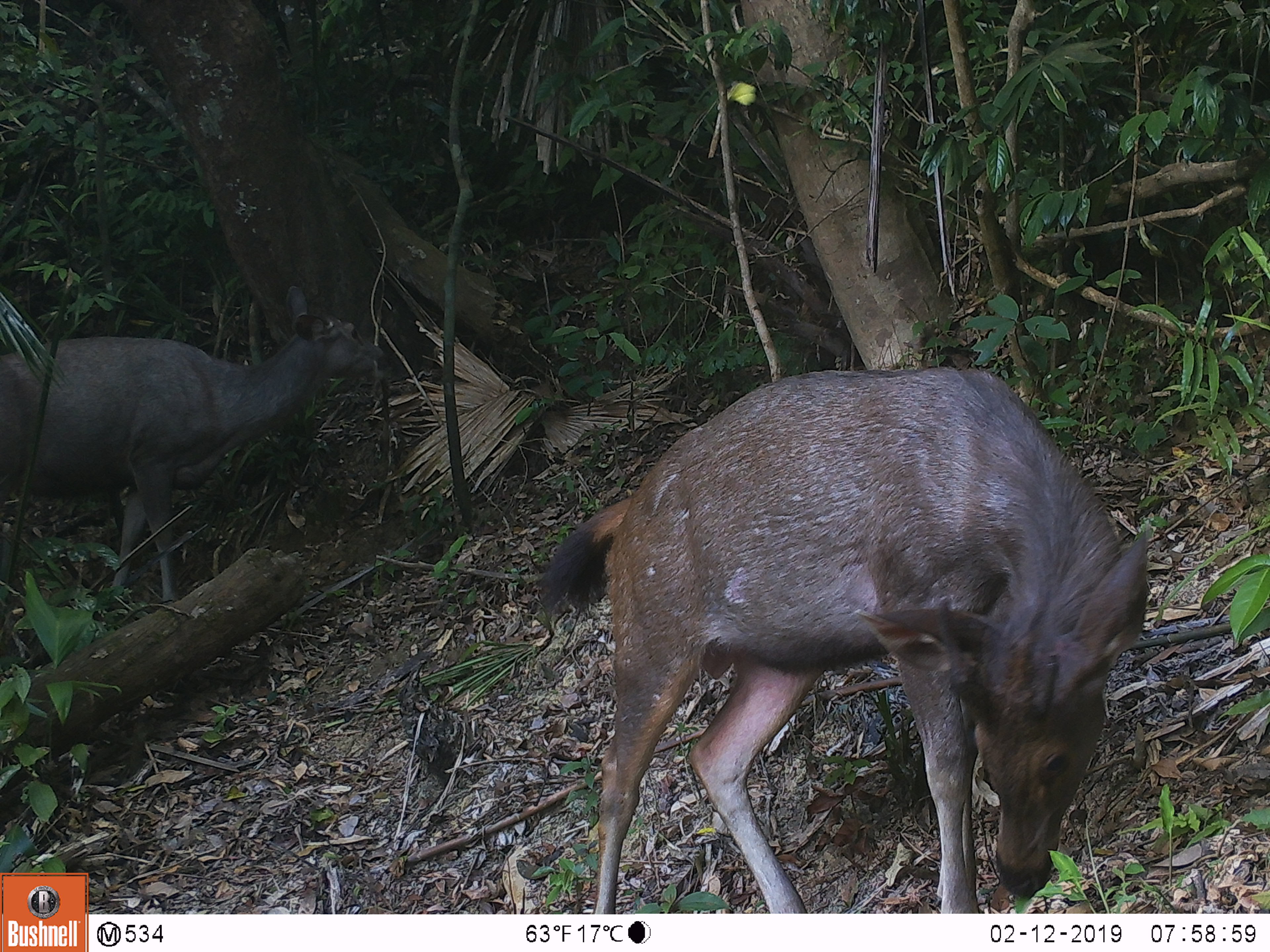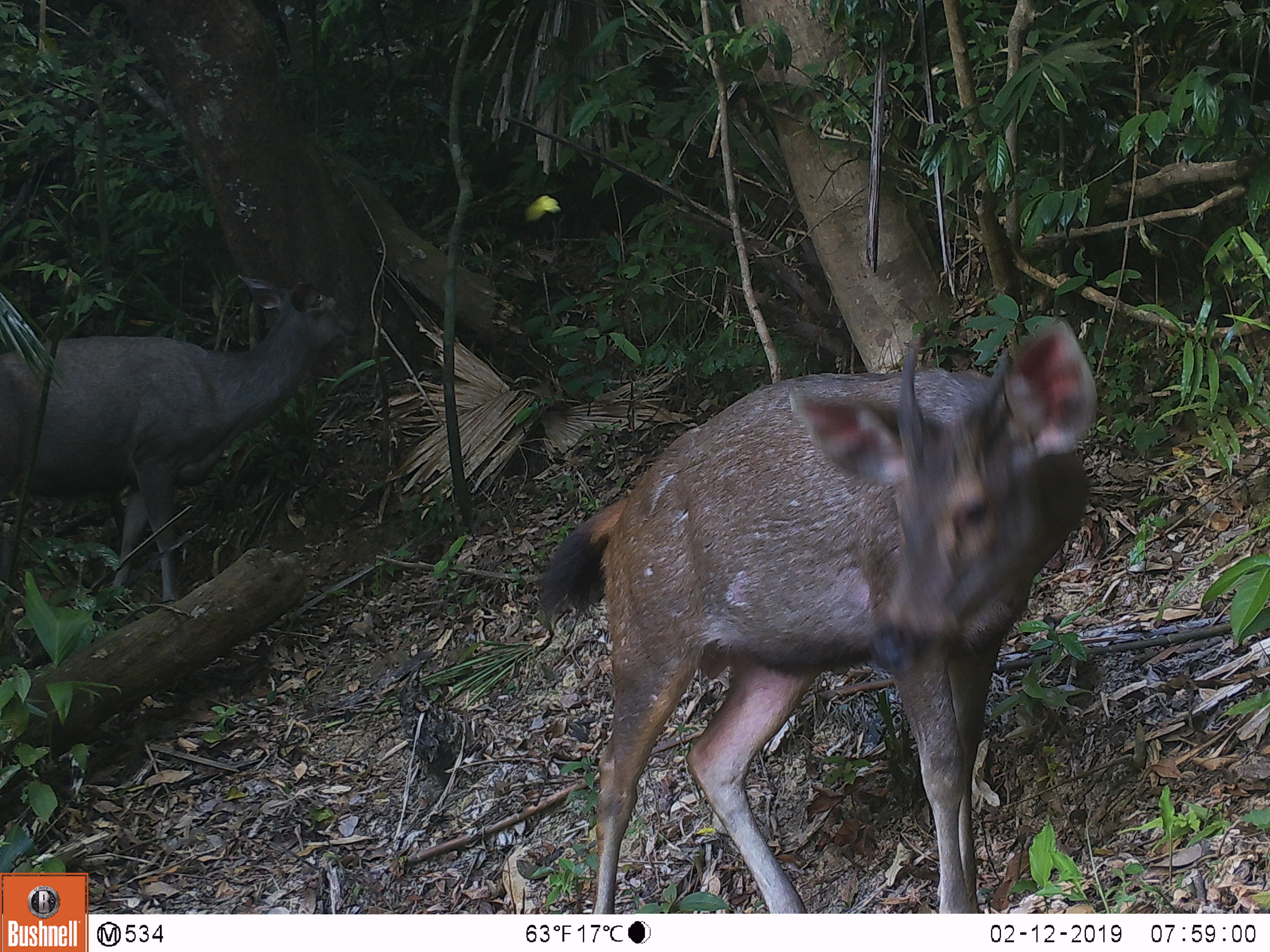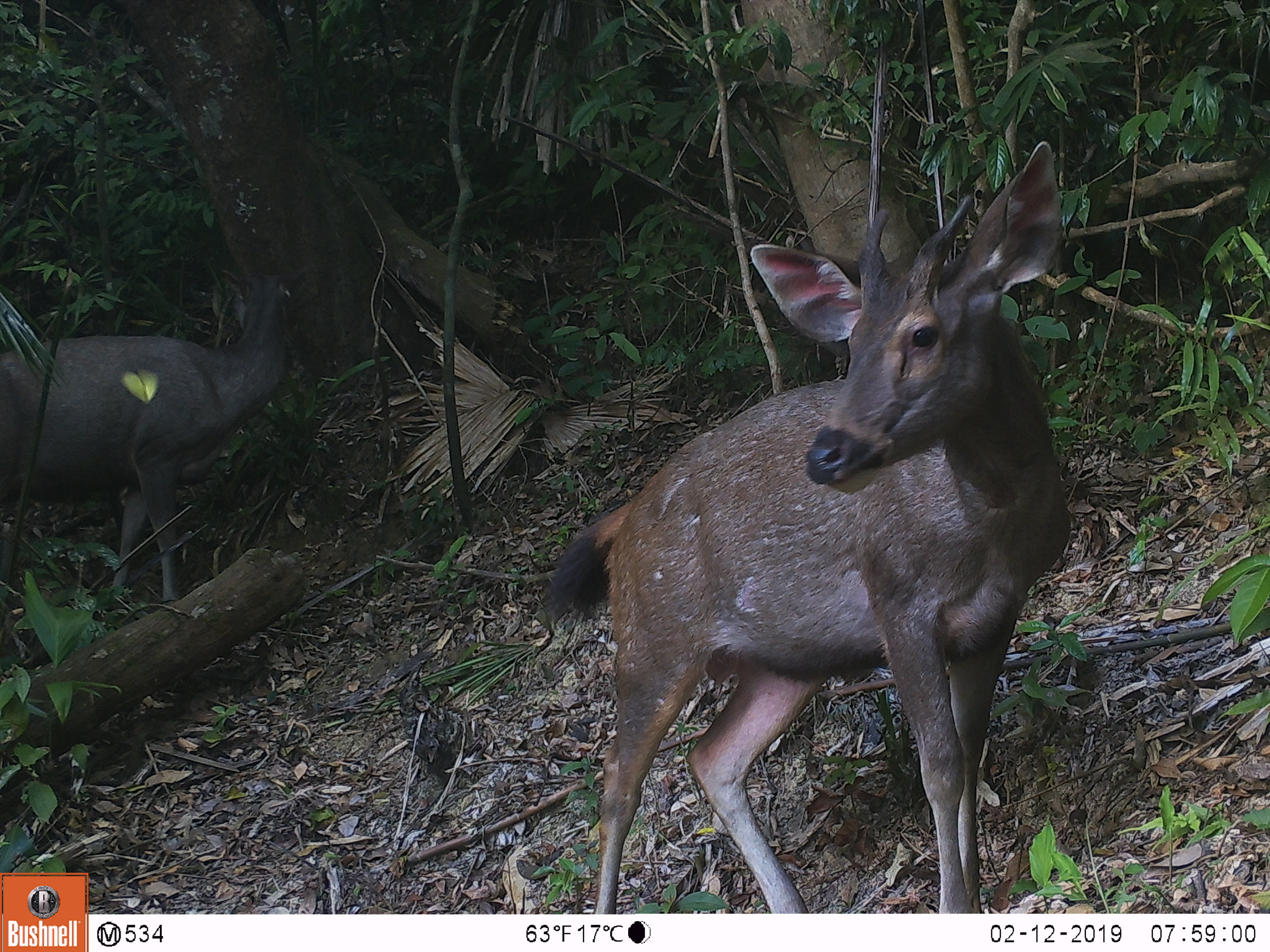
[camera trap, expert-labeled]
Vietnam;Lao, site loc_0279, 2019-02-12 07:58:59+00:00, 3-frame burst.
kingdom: Animalia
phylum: Chordata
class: Mammalia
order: Artiodactyla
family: Cervidae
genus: Rusa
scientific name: Rusa unicolor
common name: sambar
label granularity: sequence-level